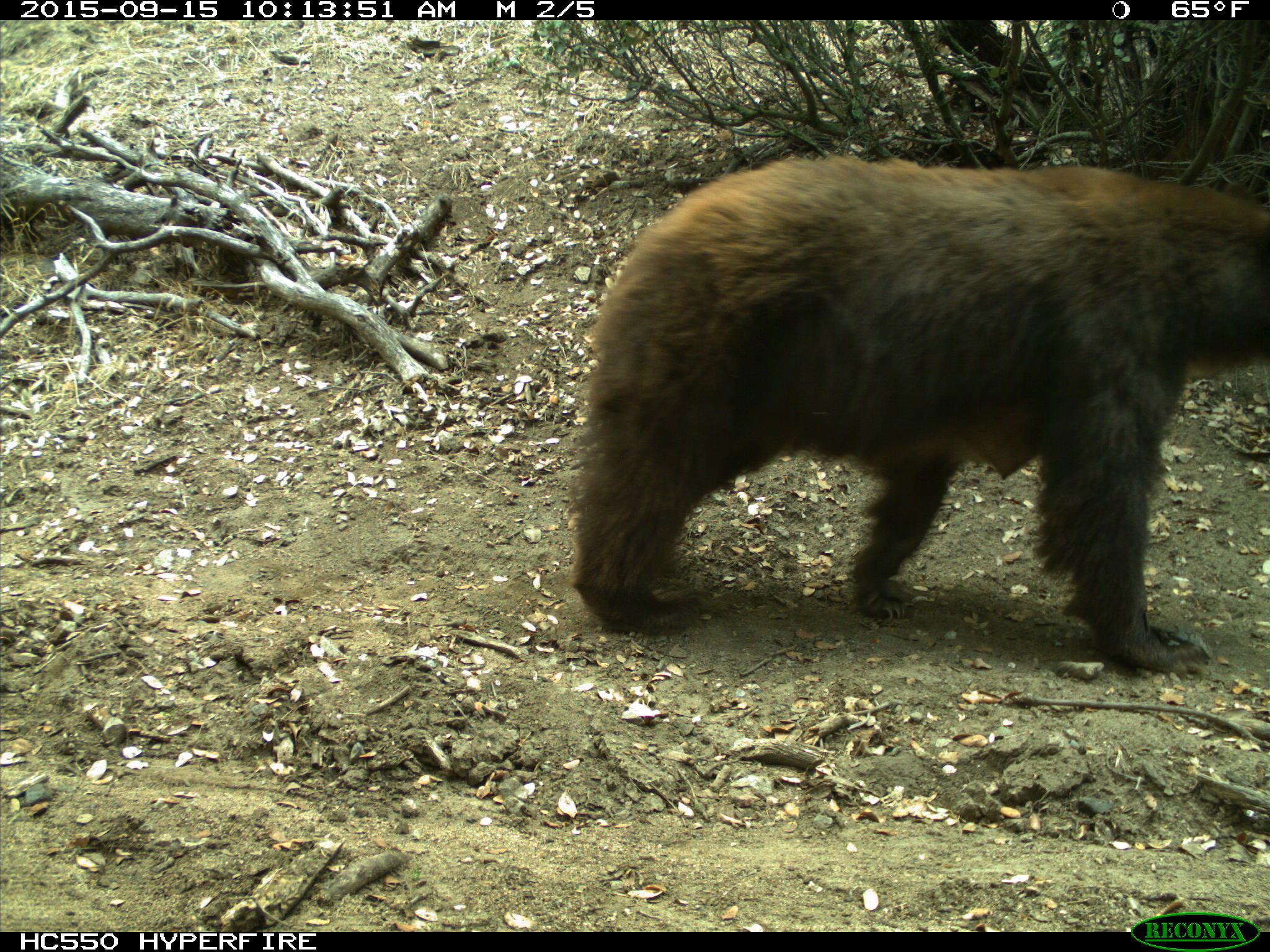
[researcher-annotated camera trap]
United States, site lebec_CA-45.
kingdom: Animalia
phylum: Chordata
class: Mammalia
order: Carnivora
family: Ursidae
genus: Ursus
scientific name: Ursus americanus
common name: american black bear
Ursus americanus (american black bear).